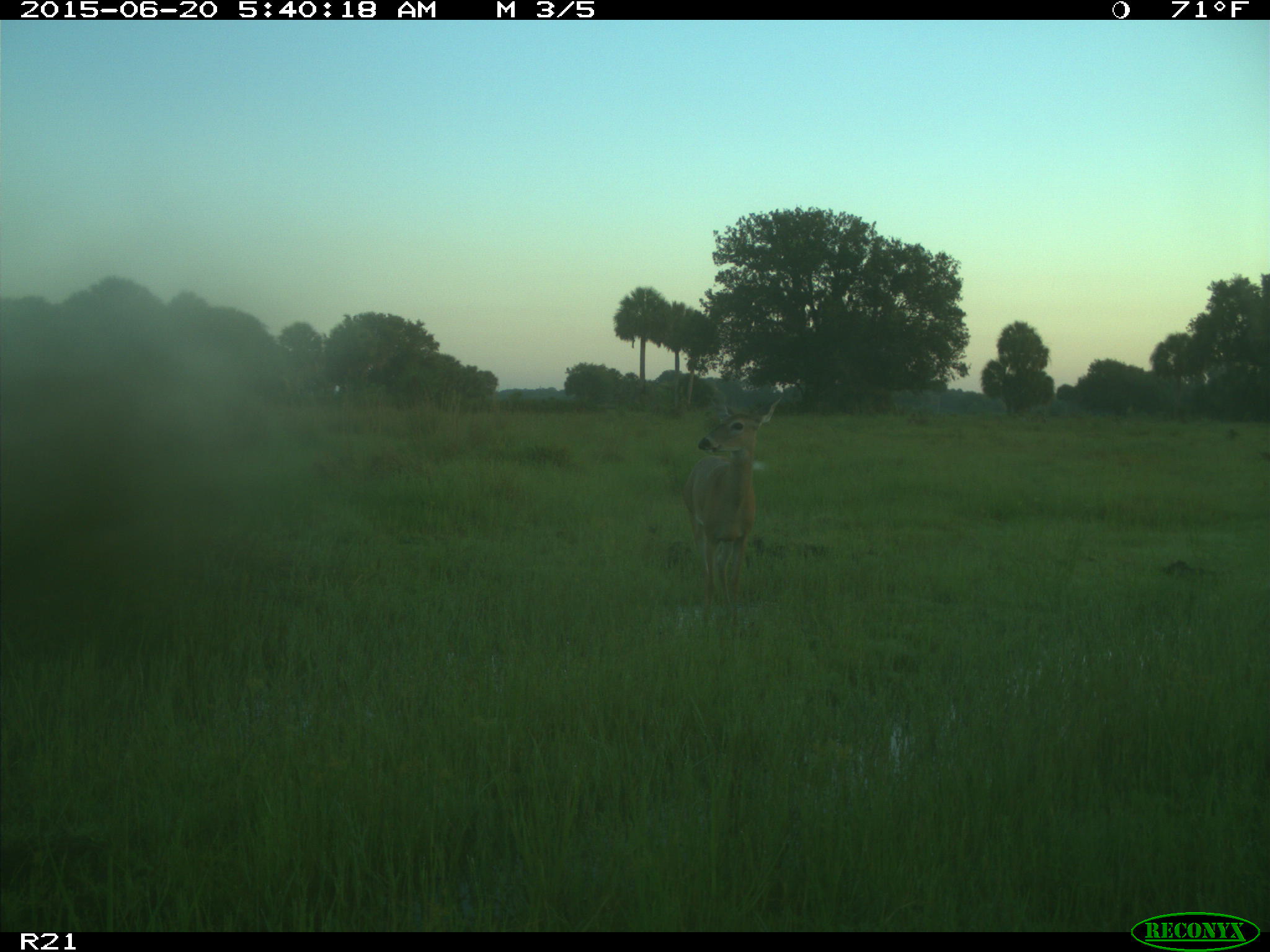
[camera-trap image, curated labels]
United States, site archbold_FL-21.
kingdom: Animalia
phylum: Chordata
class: Mammalia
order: Artiodactyla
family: Cervidae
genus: Odocoileus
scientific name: Odocoileus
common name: deer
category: unidentified deer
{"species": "unidentified deer (deer) (Odocoileus)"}